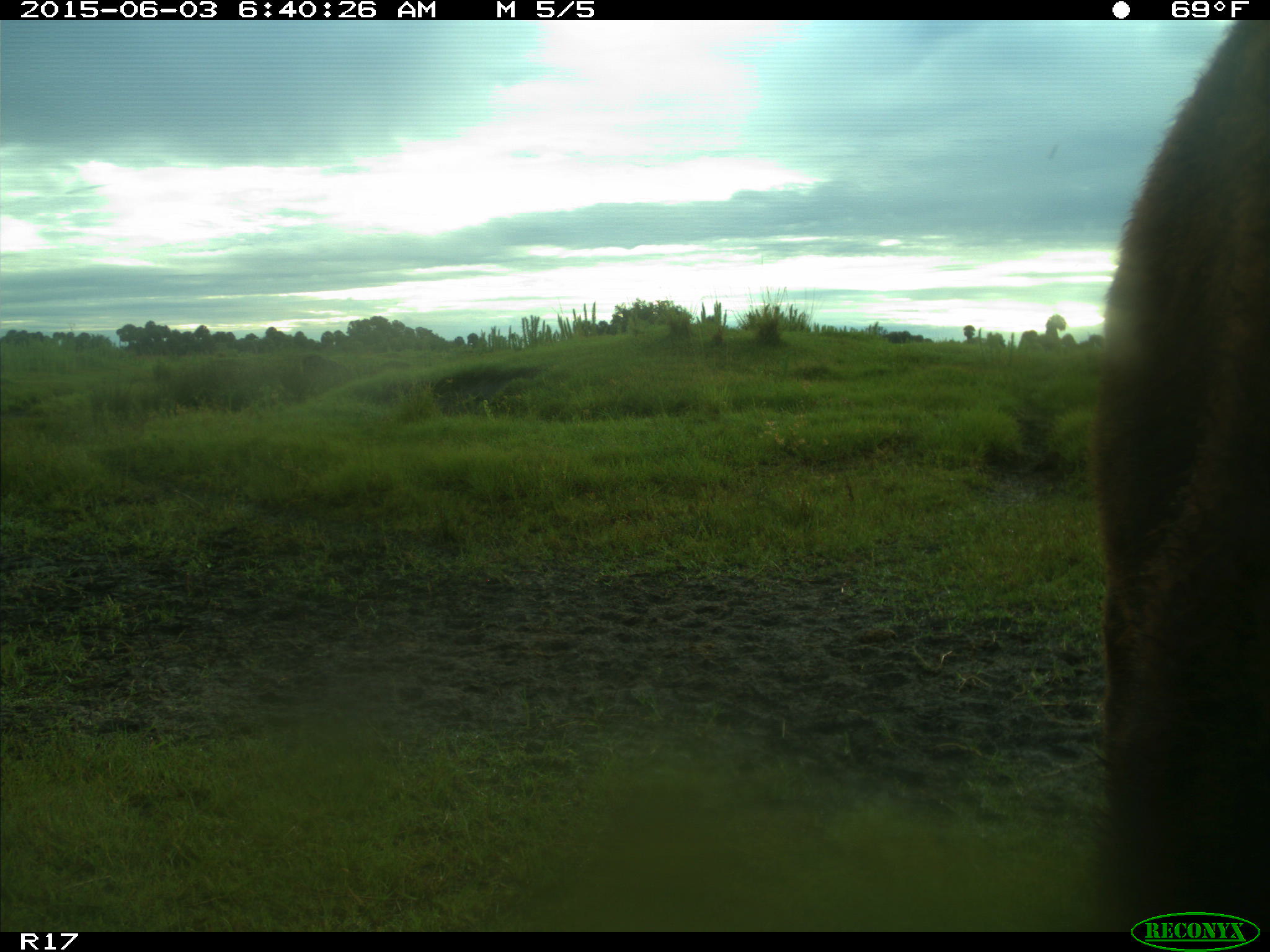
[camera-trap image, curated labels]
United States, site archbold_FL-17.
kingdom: Animalia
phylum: Chordata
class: Mammalia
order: Artiodactyla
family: Bovidae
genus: Bos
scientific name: Bos taurus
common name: domestic cow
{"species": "Bos taurus (domestic cow)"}